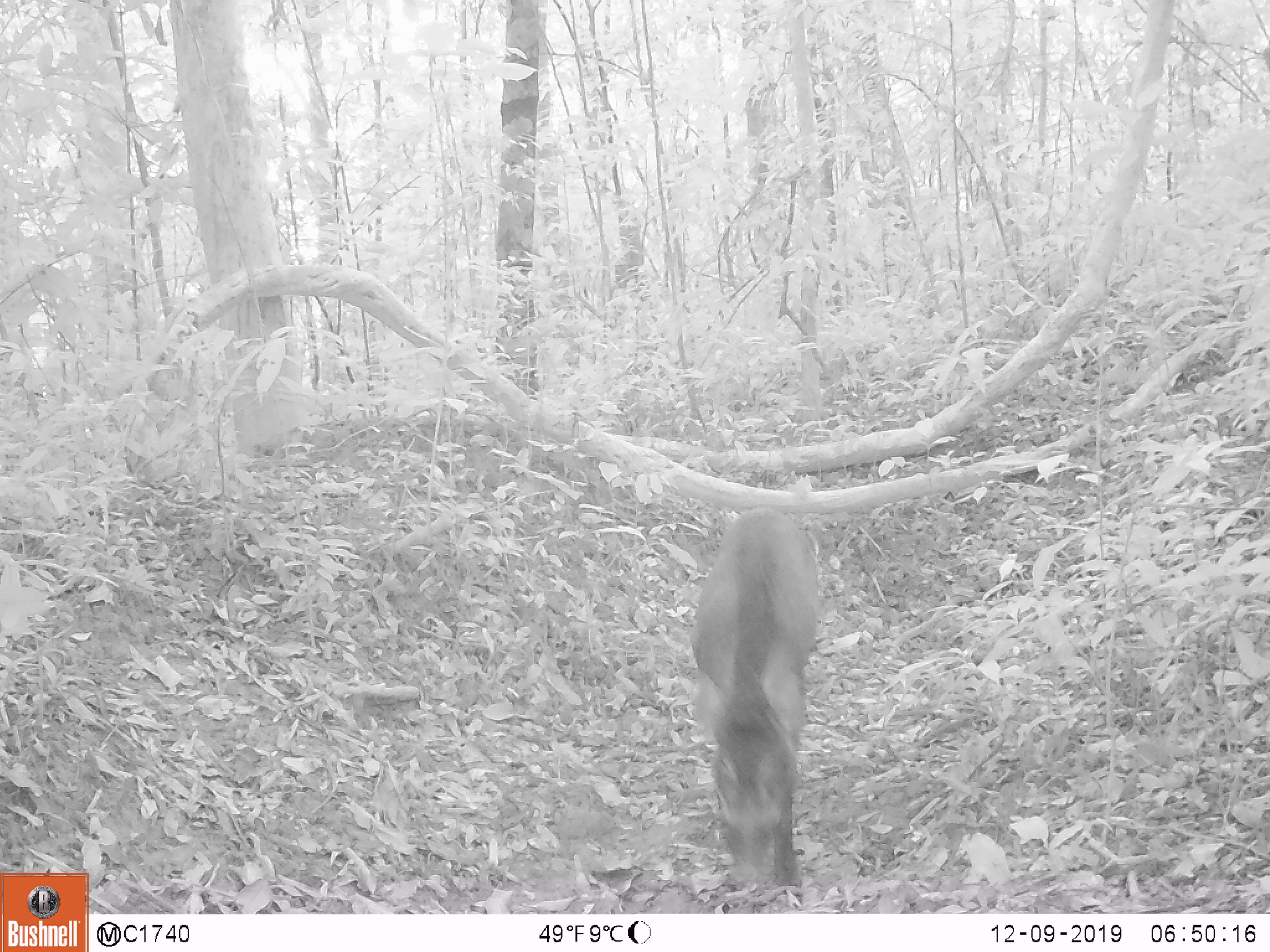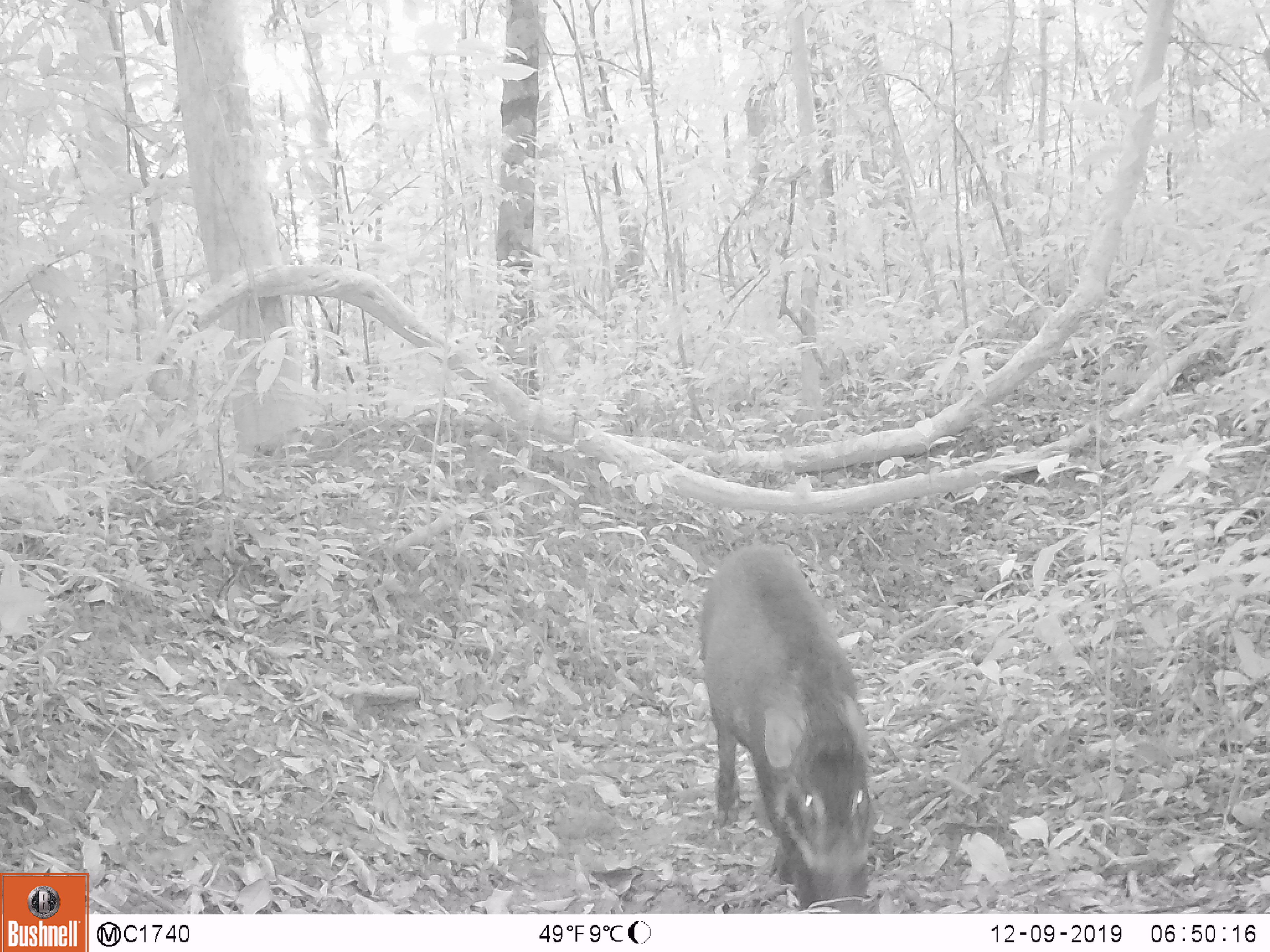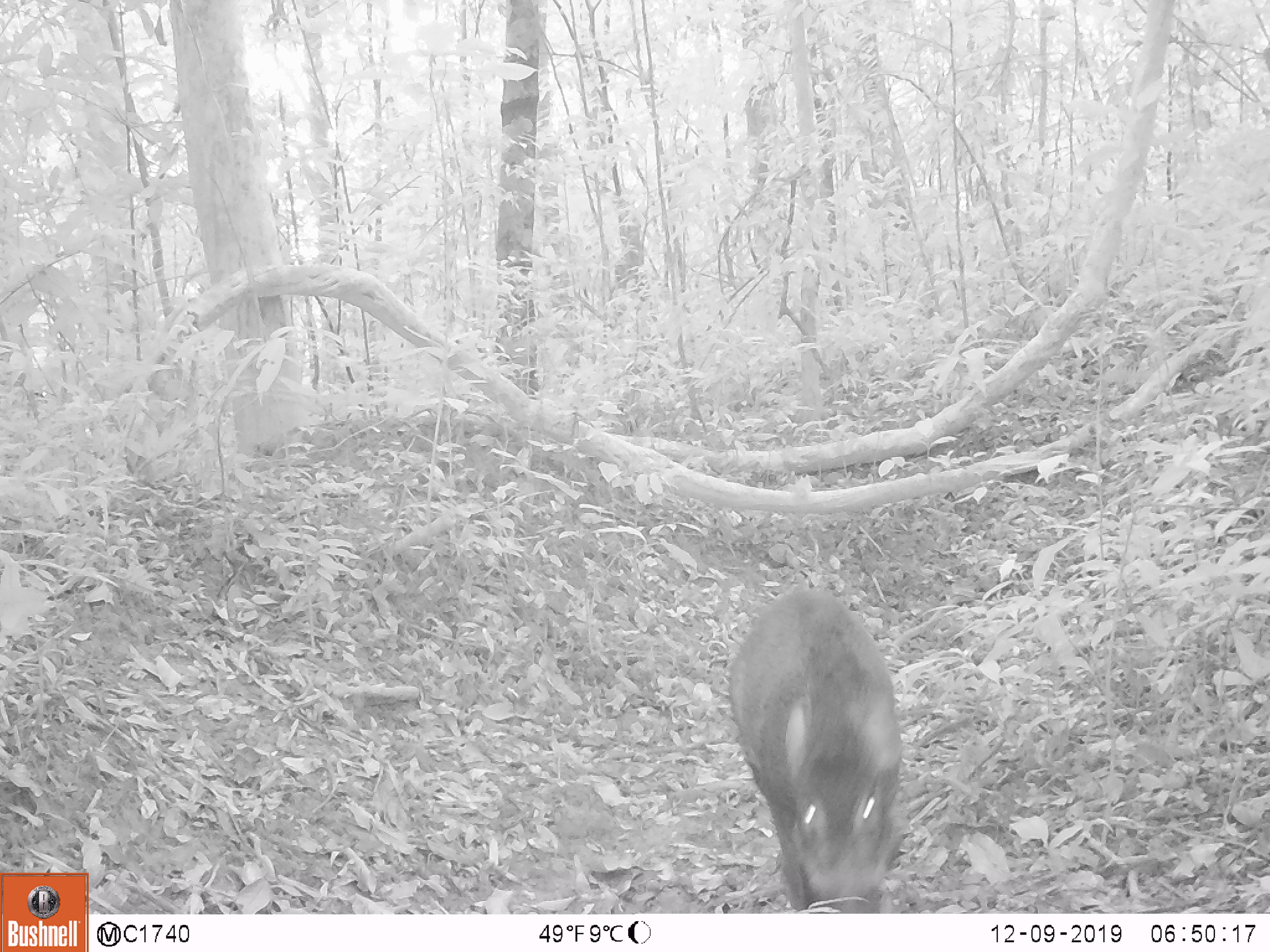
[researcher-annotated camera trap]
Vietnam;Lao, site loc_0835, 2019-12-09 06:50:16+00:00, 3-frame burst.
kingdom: Animalia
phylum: Chordata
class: Mammalia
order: Artiodactyla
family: Suidae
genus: Sus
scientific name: Sus scrofa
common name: eurasian wild pig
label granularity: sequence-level